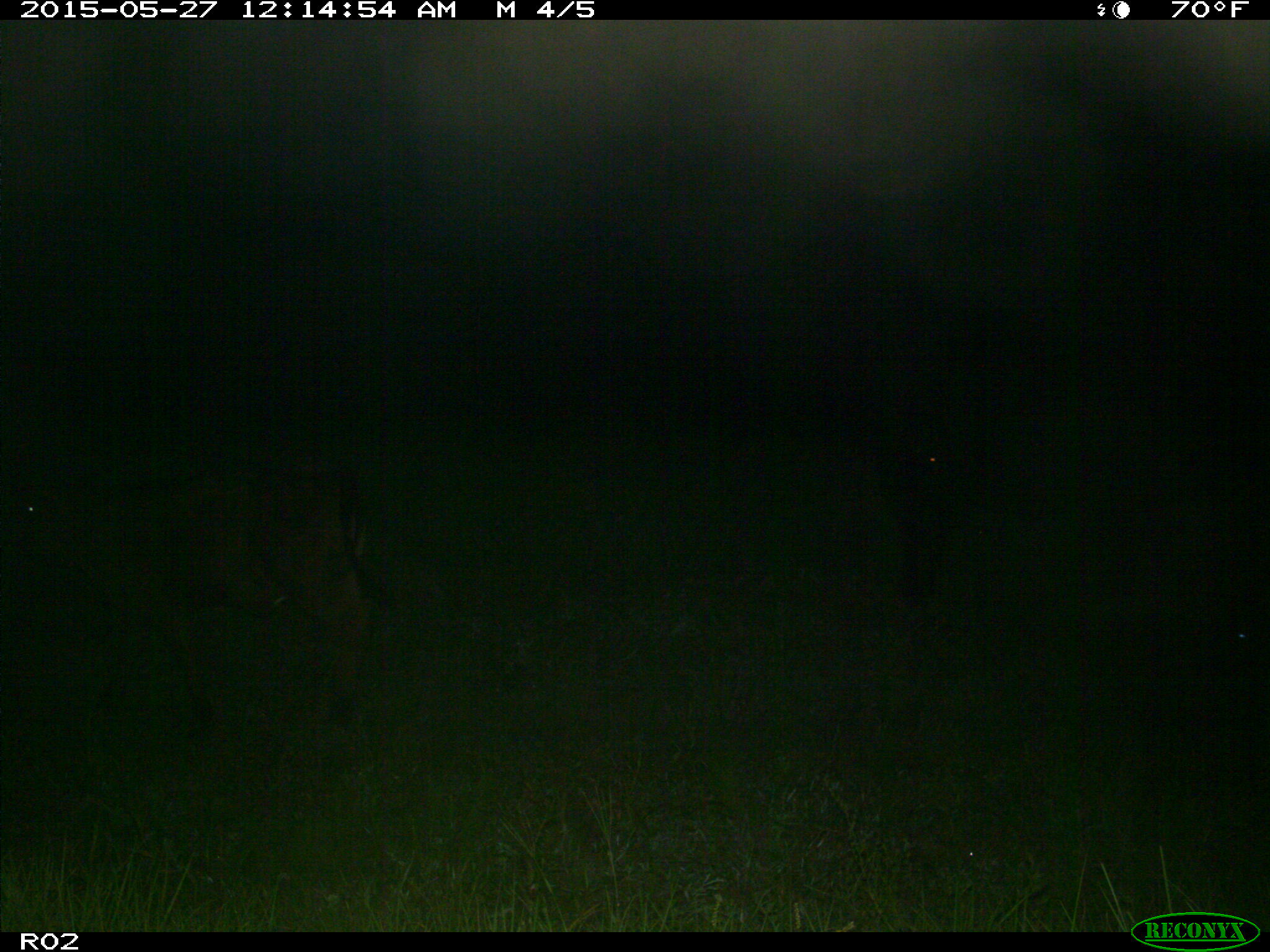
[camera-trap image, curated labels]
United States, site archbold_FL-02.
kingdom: Animalia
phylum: Chordata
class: Mammalia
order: Artiodactyla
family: Bovidae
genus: Bos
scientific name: Bos taurus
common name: domestic cow